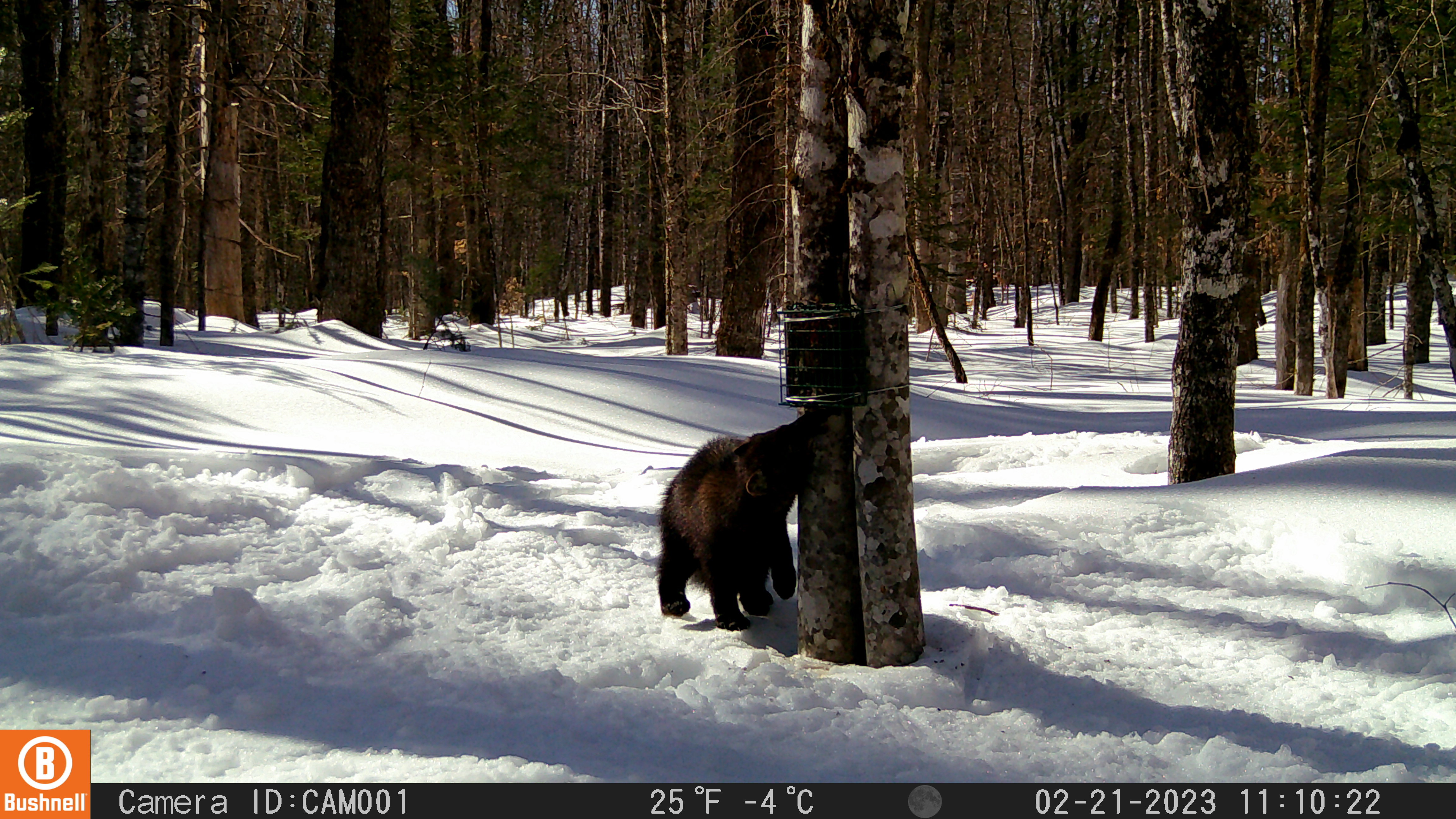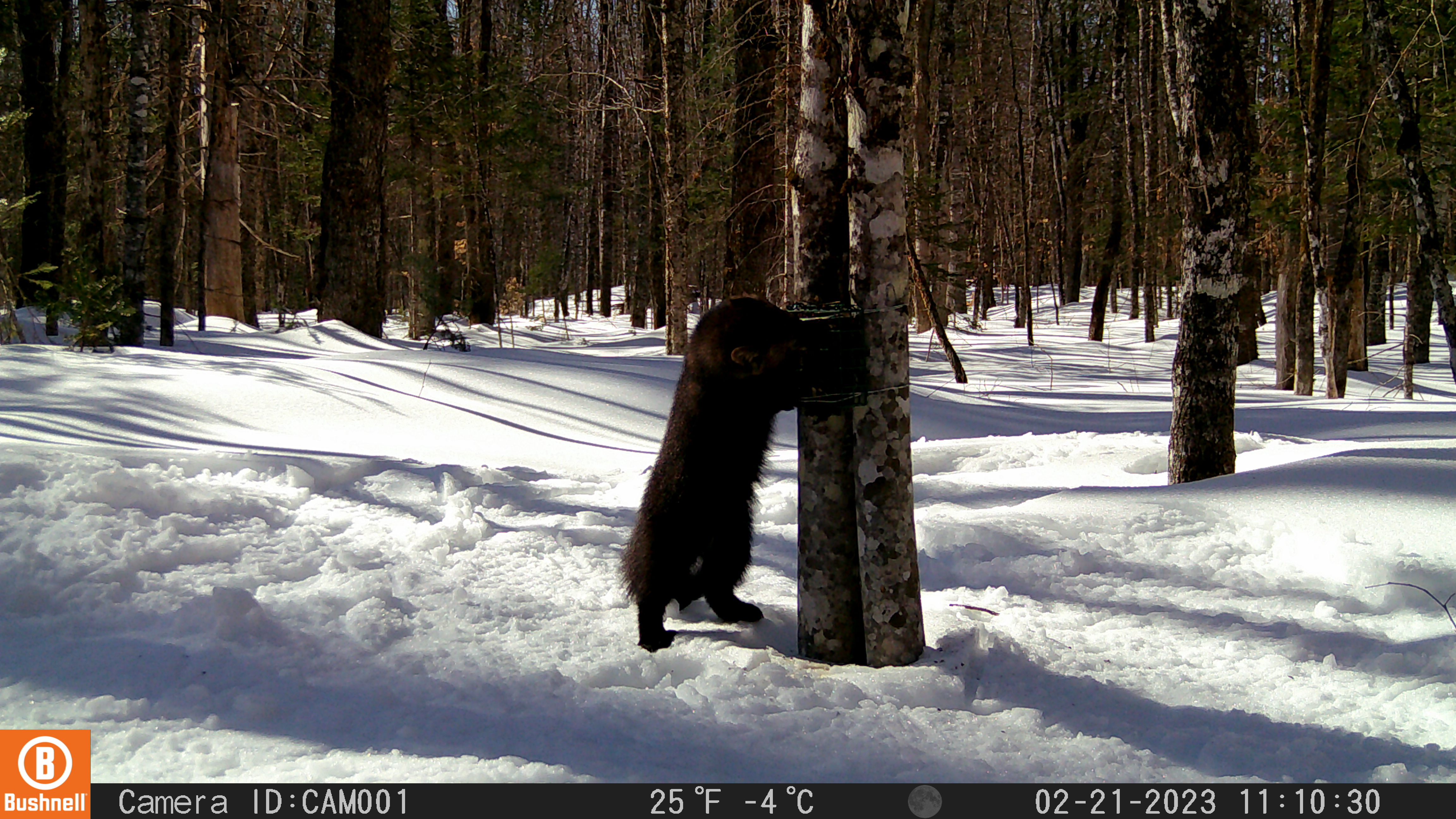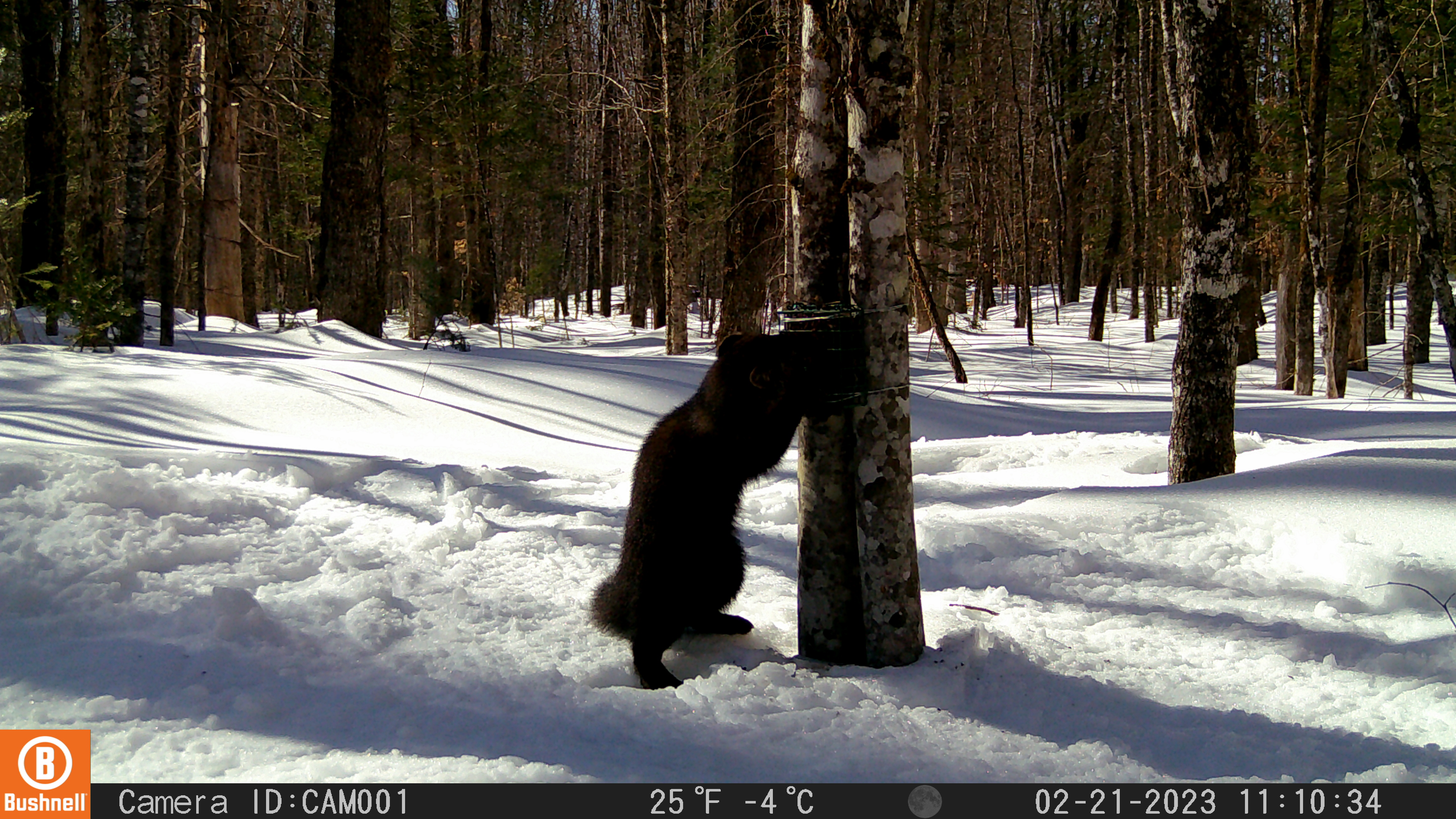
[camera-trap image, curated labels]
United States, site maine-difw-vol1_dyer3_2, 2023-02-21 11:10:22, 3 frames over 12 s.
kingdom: Animalia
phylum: Chordata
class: Mammalia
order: Carnivora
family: Mustelidae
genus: Pekania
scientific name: Pekania pennanti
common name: fisher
Fisher (Pekania pennanti).